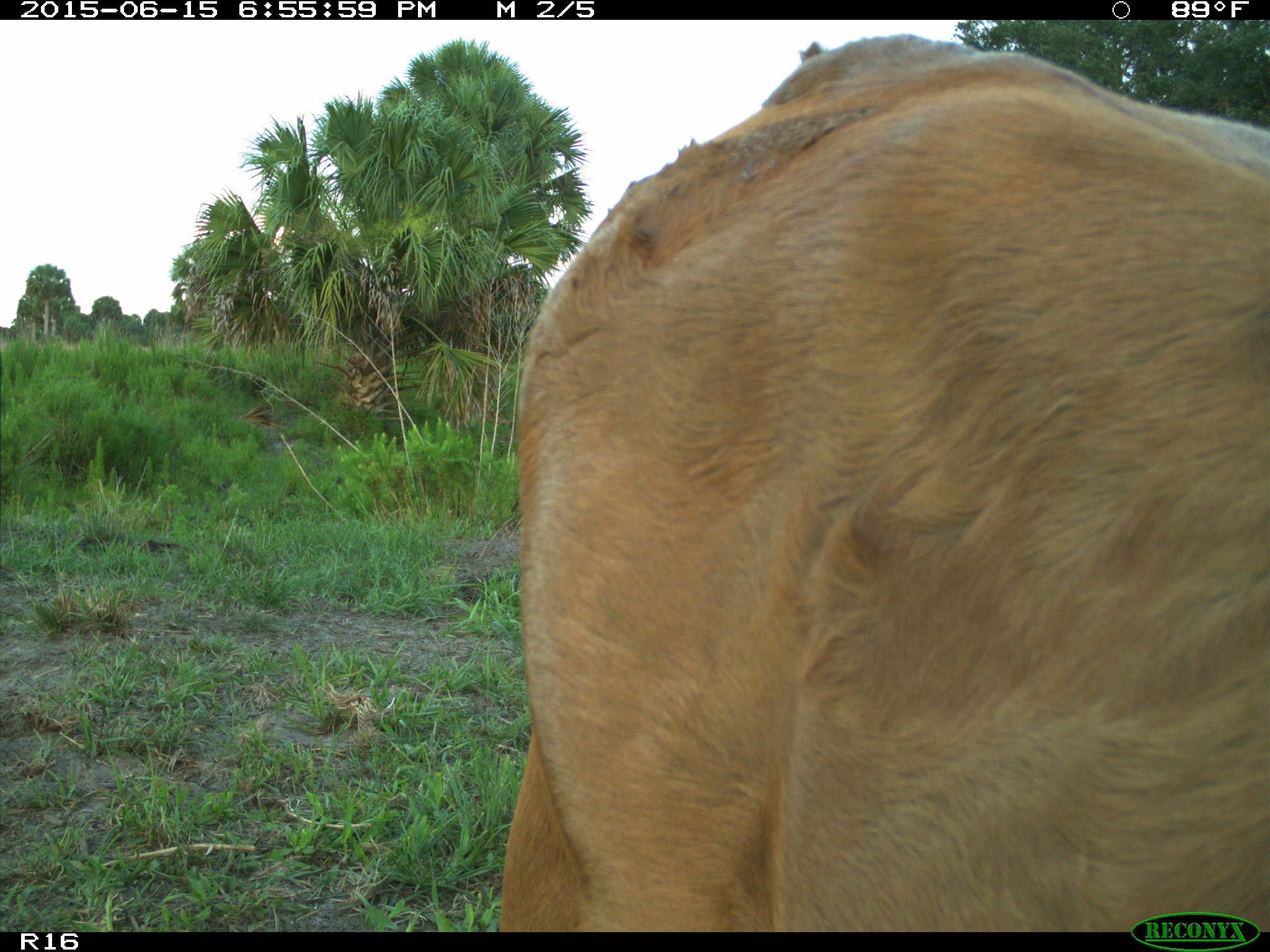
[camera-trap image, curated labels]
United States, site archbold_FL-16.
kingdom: Animalia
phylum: Chordata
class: Mammalia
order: Artiodactyla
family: Bovidae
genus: Bos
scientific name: Bos taurus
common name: domestic cow